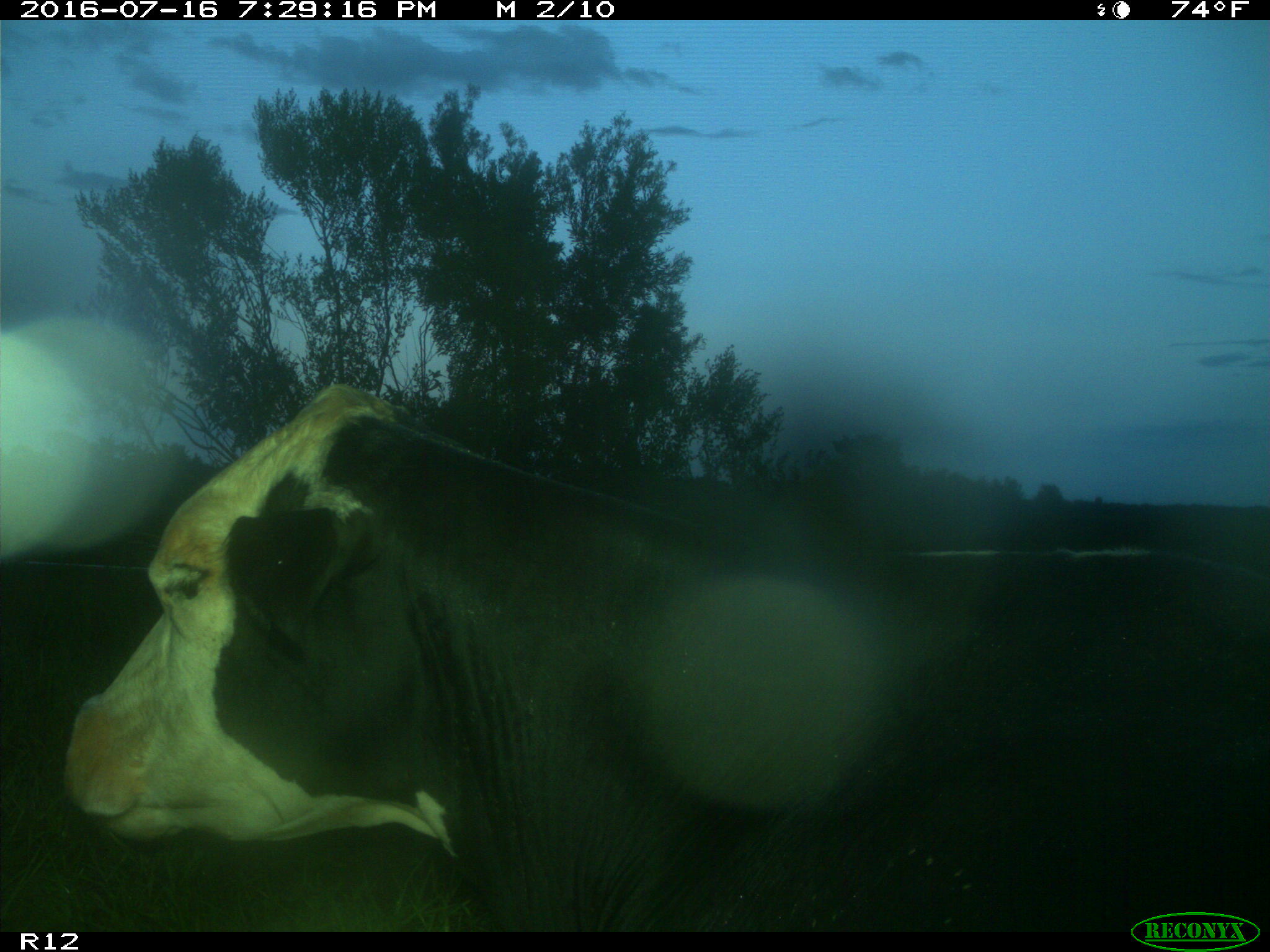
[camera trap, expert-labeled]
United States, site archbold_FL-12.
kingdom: Animalia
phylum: Chordata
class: Mammalia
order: Artiodactyla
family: Bovidae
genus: Bos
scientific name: Bos taurus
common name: domestic cow